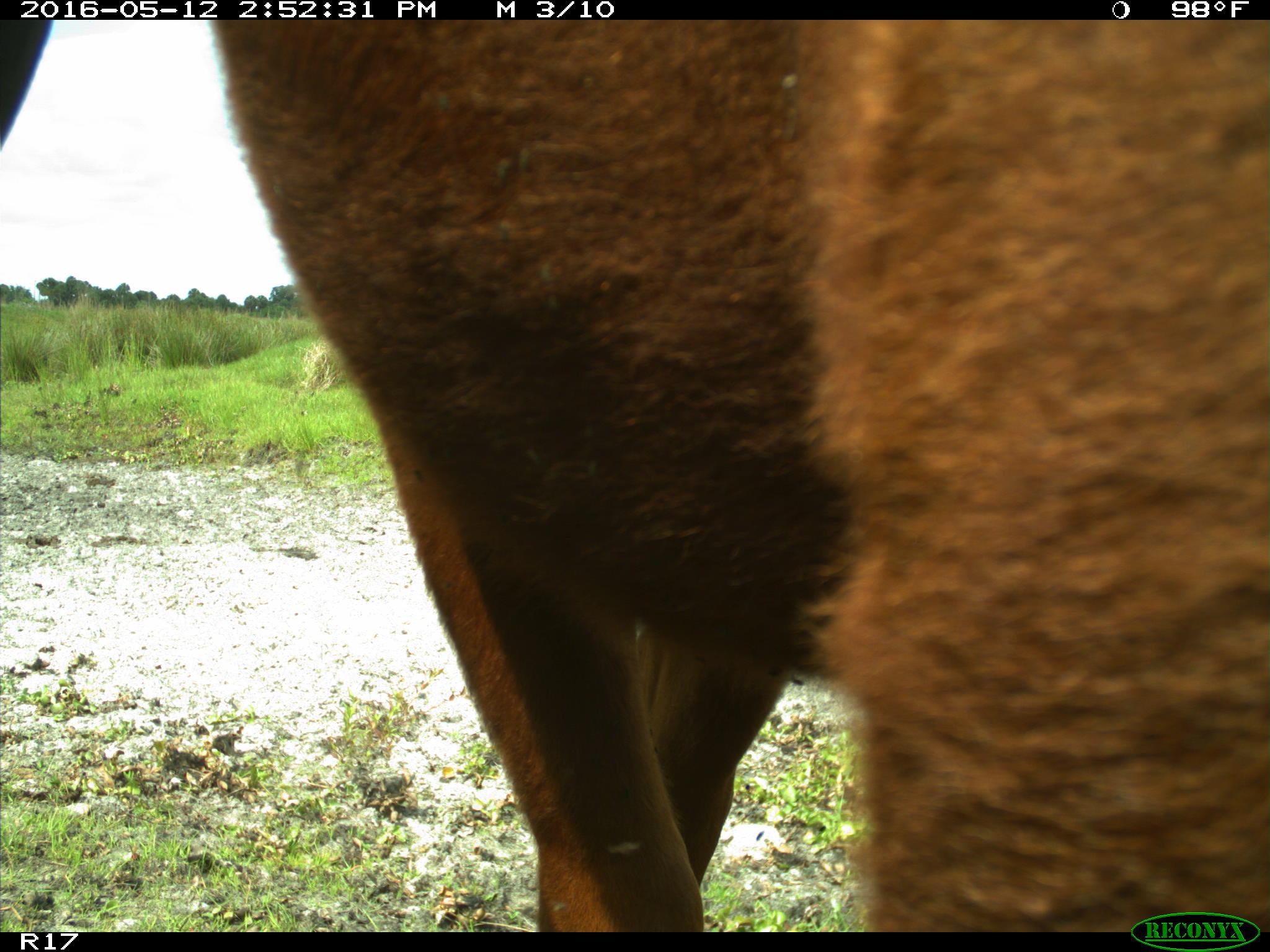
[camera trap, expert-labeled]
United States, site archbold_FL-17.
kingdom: Animalia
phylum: Chordata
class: Mammalia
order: Artiodactyla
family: Bovidae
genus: Bos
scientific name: Bos taurus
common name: domestic cow